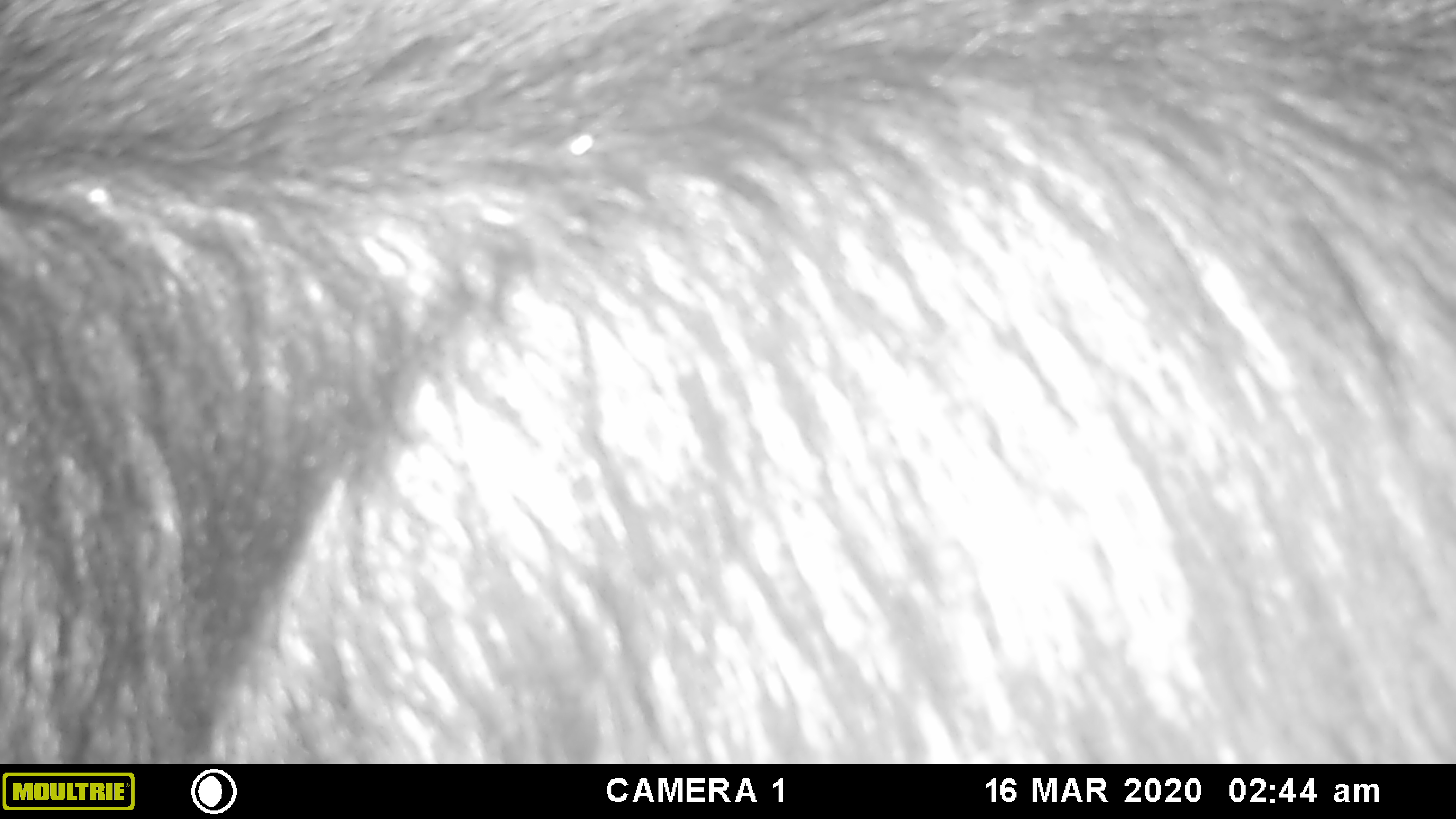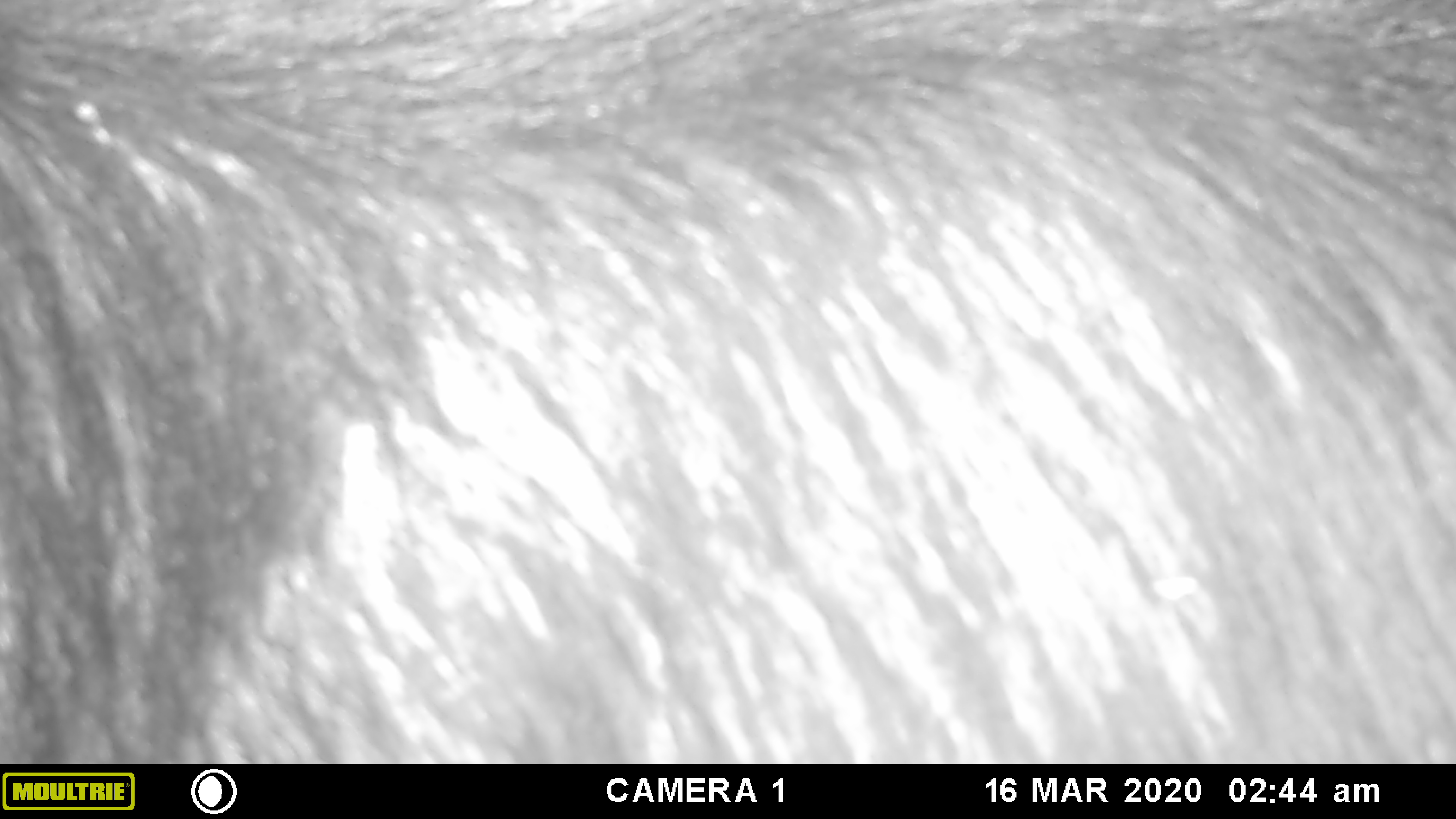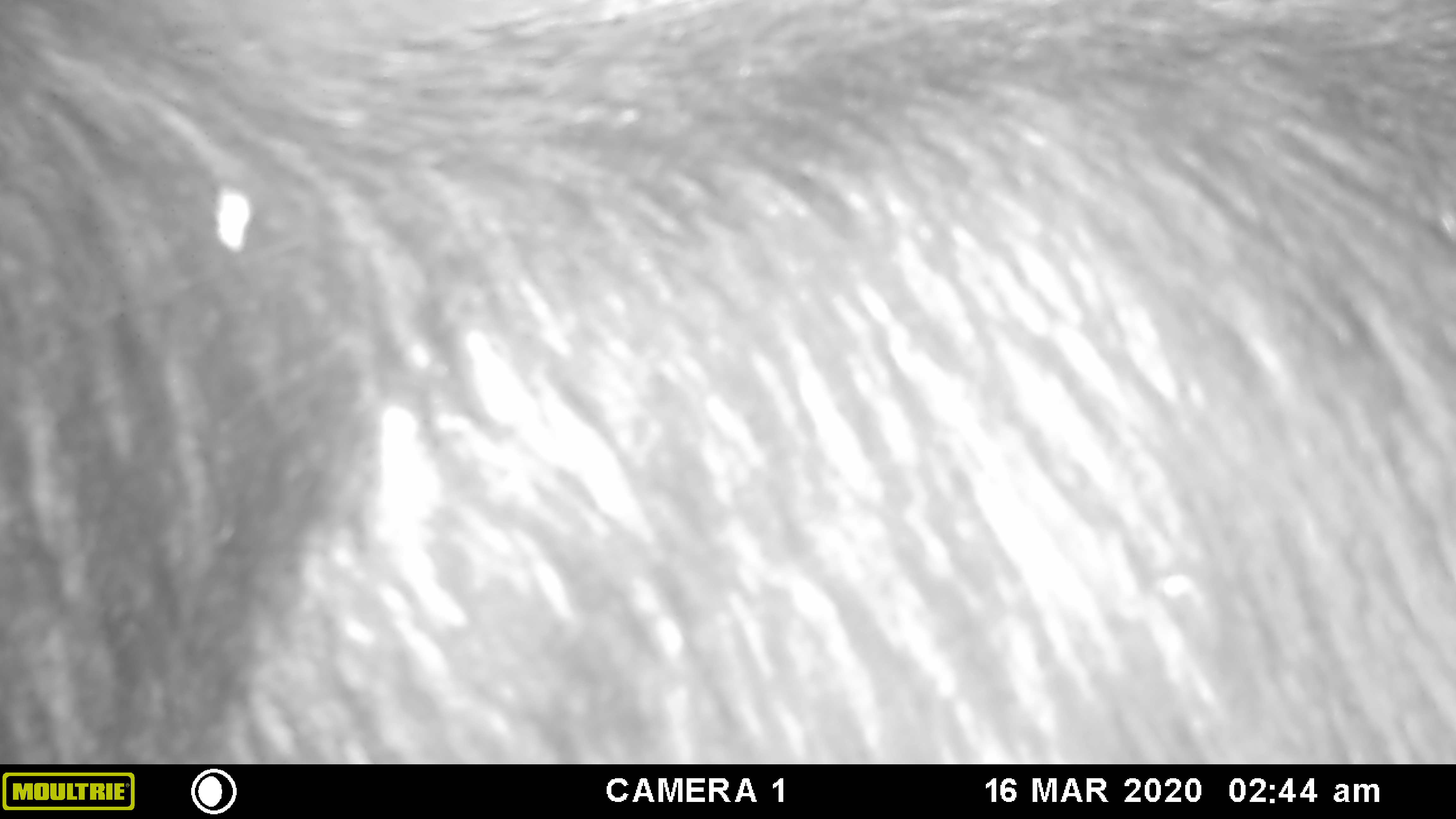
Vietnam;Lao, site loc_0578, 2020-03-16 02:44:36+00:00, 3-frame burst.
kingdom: Animalia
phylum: Chordata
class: Mammalia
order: Artiodactyla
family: Bovidae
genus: Capricornis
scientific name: Capricornis sumatraensis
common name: chinese serow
Chinese serow (Capricornis sumatraensis). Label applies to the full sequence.